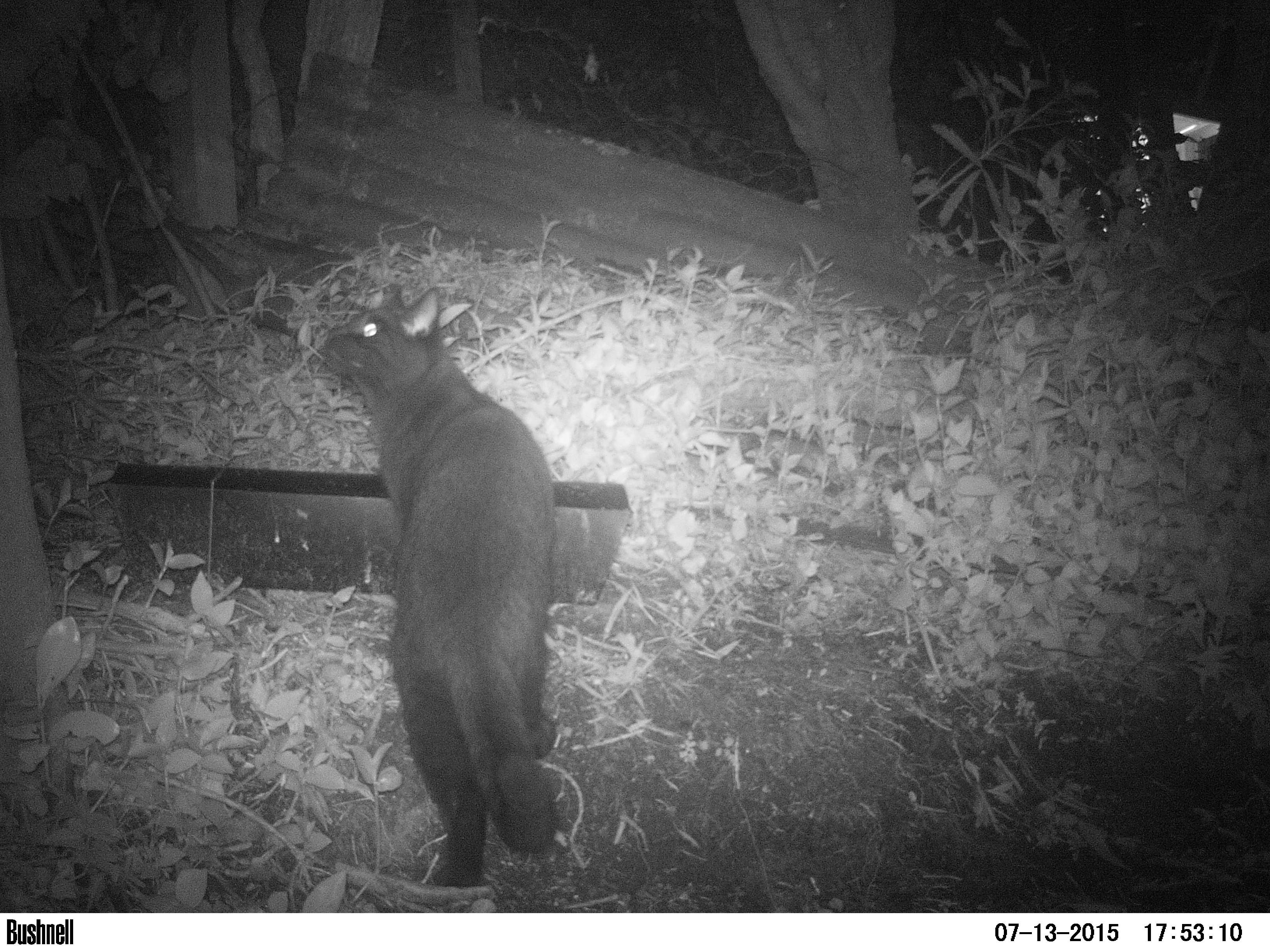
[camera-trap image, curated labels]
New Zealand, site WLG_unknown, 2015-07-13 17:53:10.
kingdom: Animalia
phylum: Chordata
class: Mammalia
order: Carnivora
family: Felidae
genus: Felis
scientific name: Felis catus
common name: domestic cat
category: cat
Cat (domestic cat) (Felis catus).